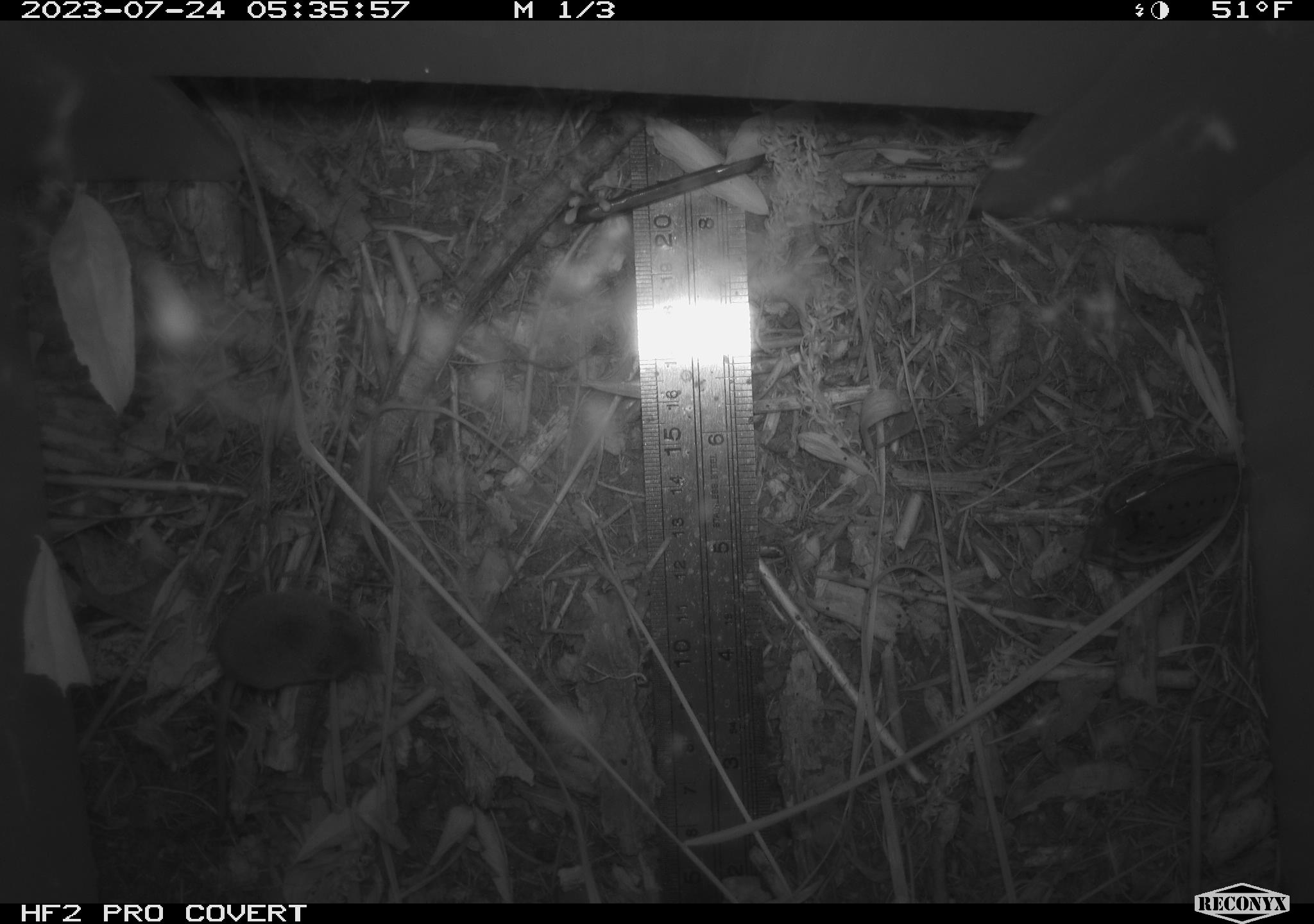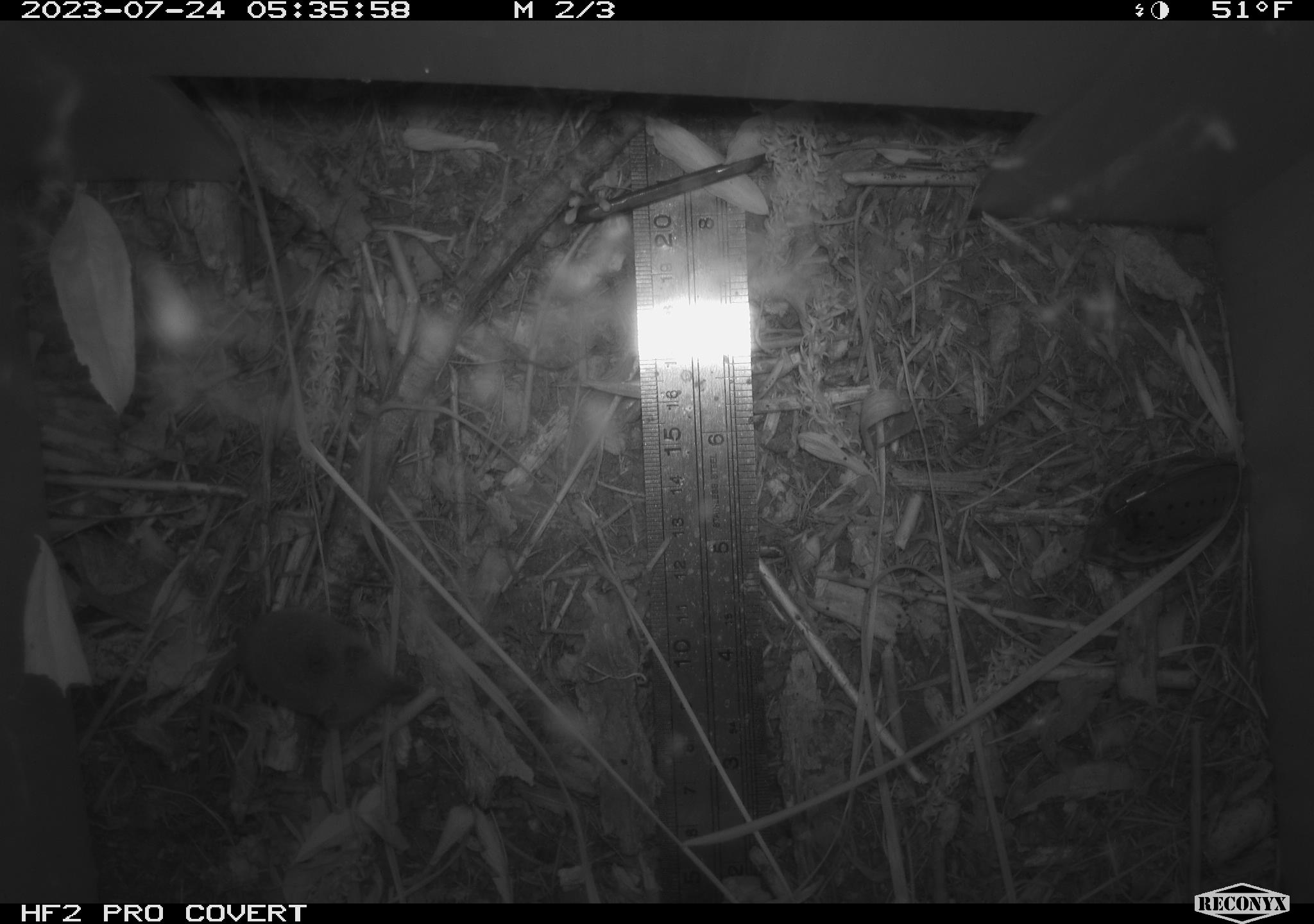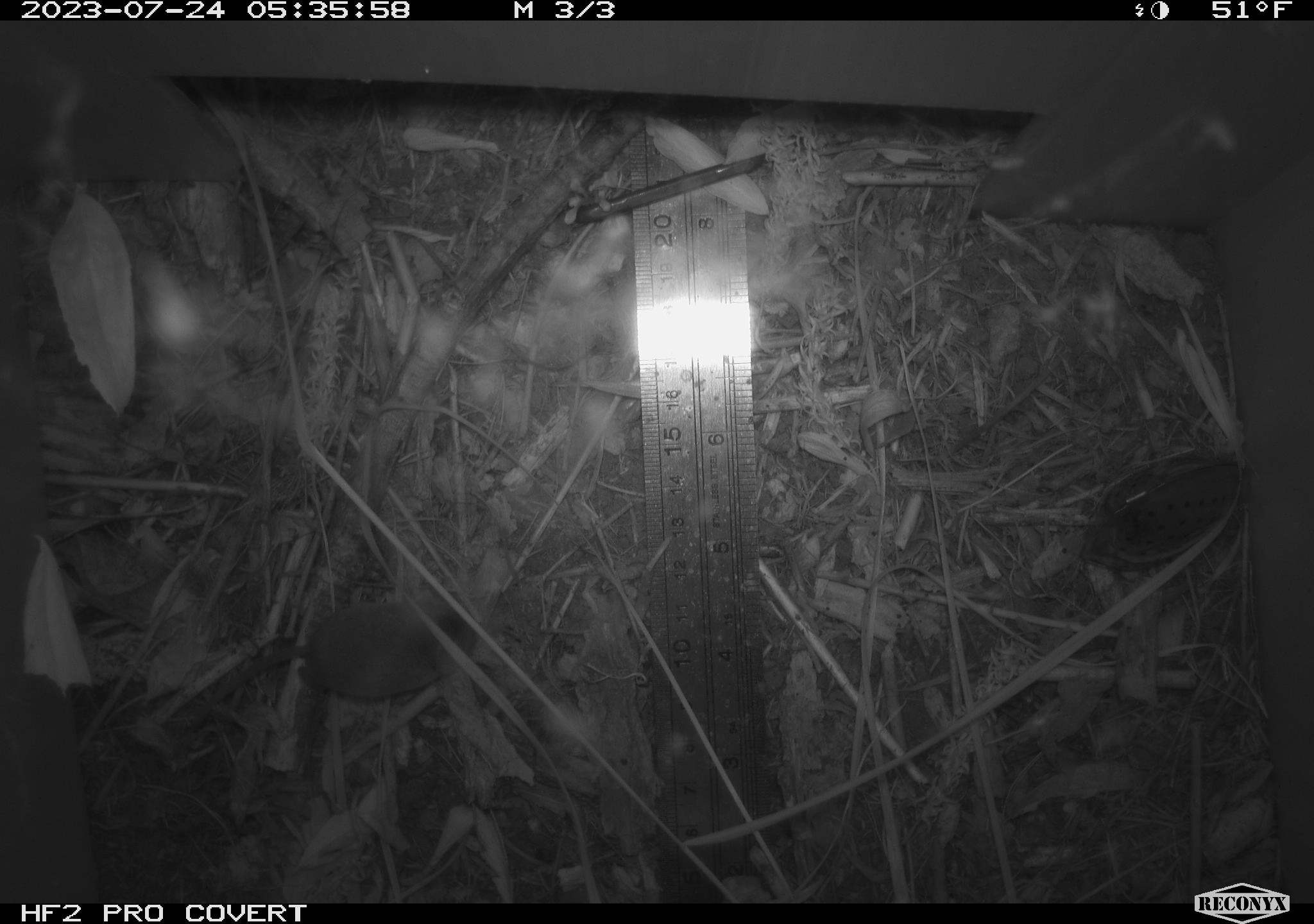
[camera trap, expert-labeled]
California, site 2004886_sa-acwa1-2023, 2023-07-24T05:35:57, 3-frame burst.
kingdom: Animalia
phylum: Chordata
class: Mammalia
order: Eulipotyphla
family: Soricidae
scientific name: Soricidae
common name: shrews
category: soricidae family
Soricidae family (shrews) (Soricidae).